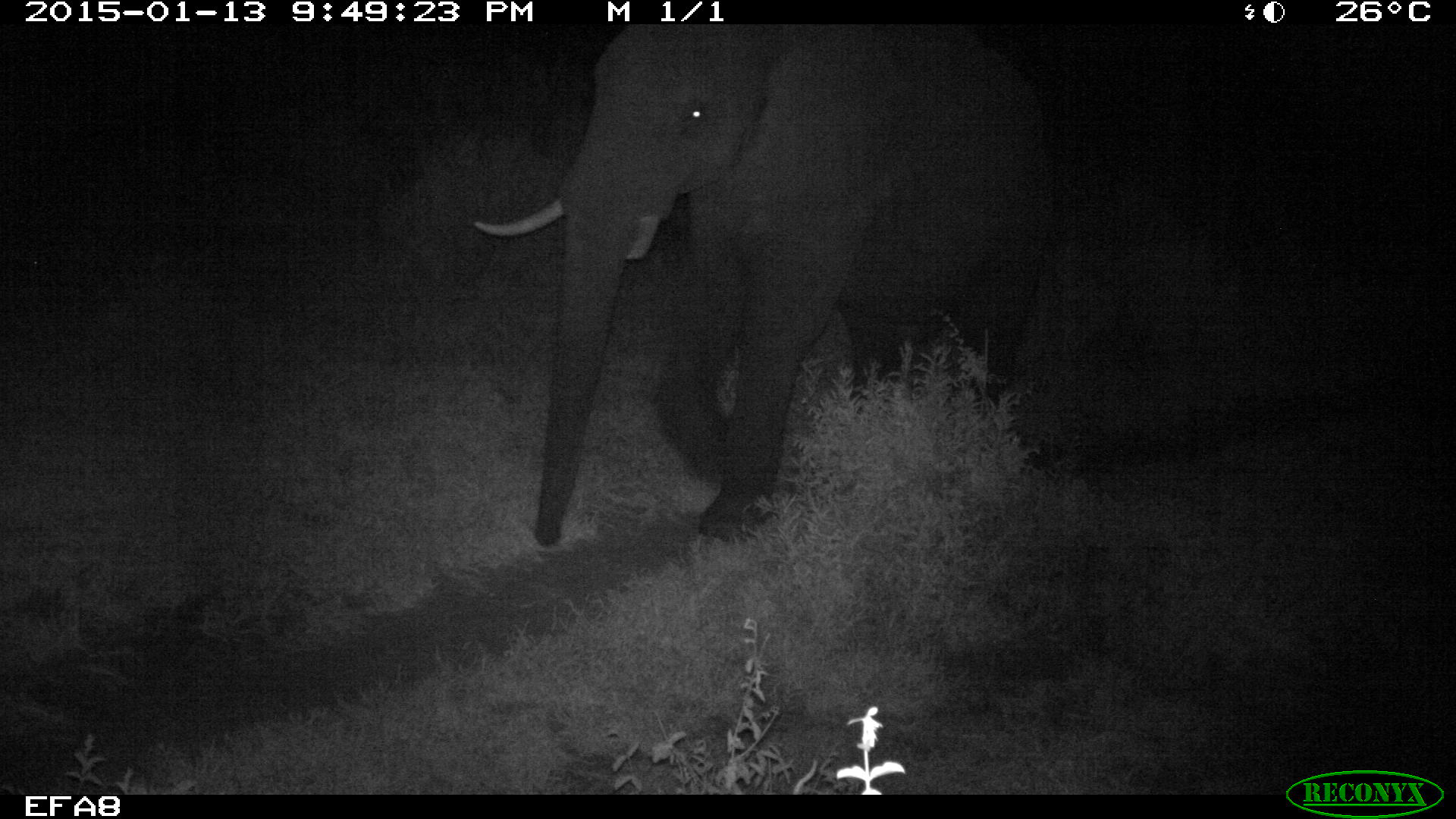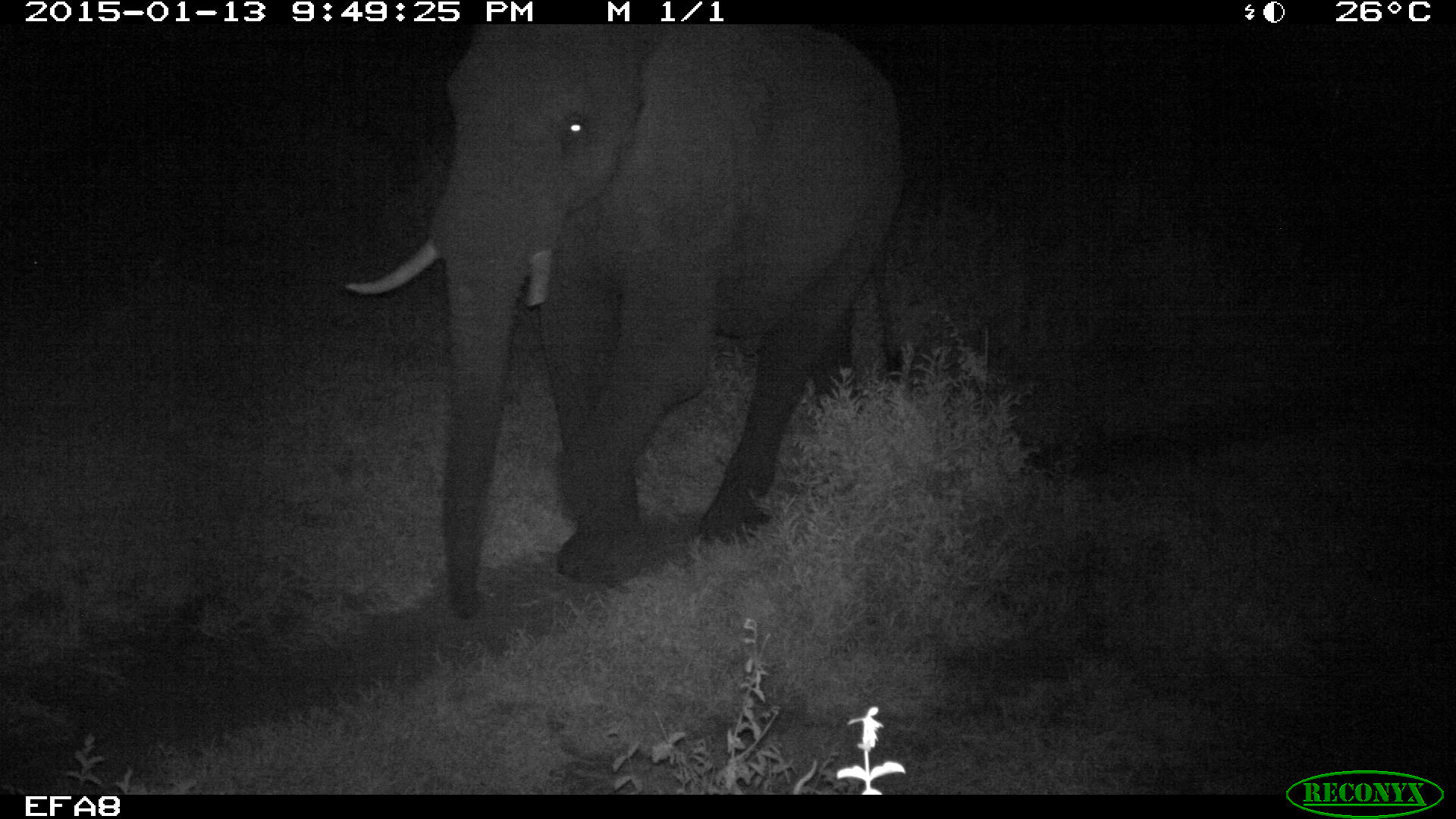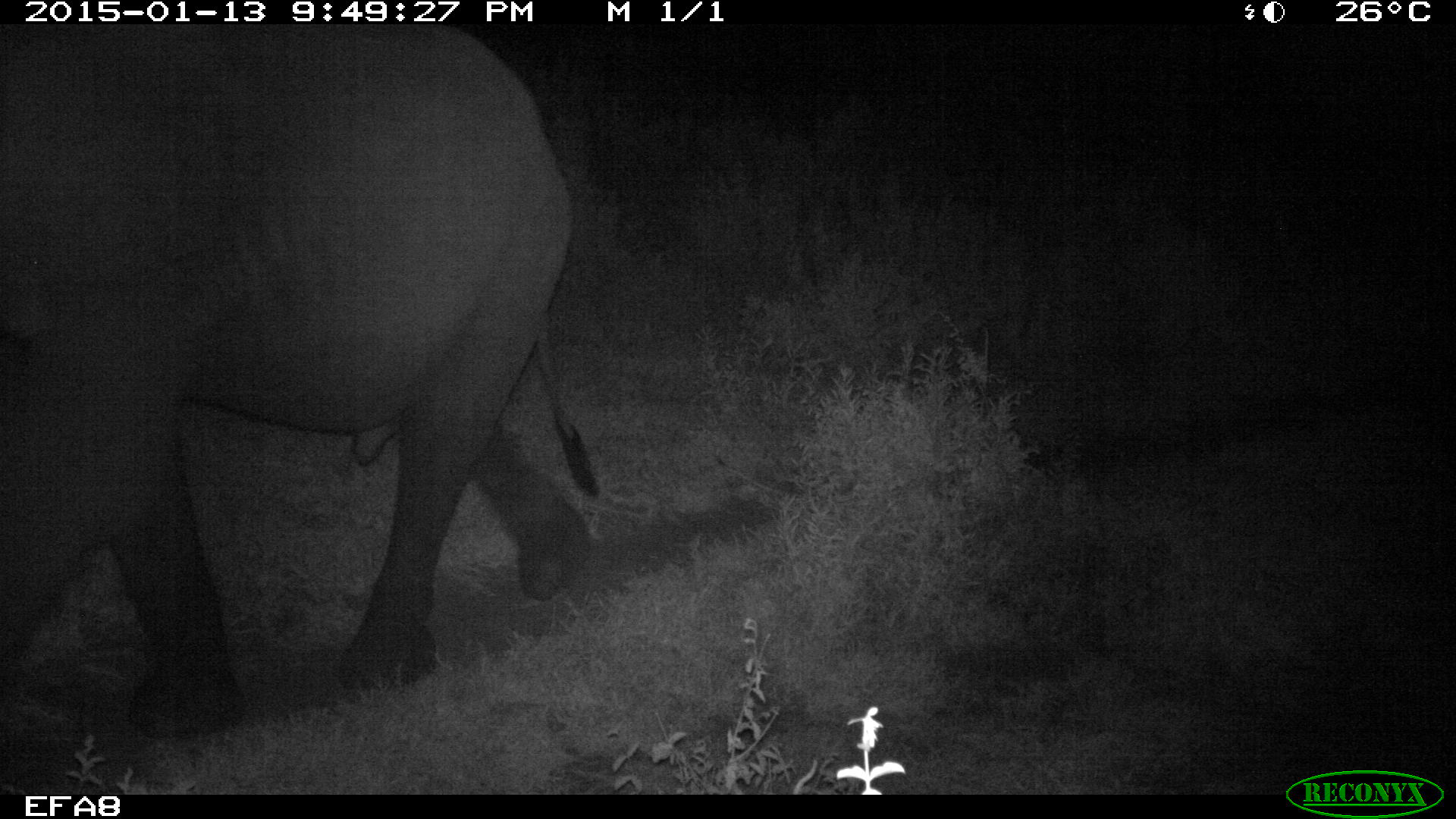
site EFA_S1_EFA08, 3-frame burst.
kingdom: Animalia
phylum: Chordata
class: Mammalia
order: Proboscidea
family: Elephantidae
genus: Loxodonta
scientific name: Loxodonta africana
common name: african bush elephant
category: elephant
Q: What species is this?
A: Elephant (african bush elephant) (Loxodonta africana).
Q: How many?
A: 1.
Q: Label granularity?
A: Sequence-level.